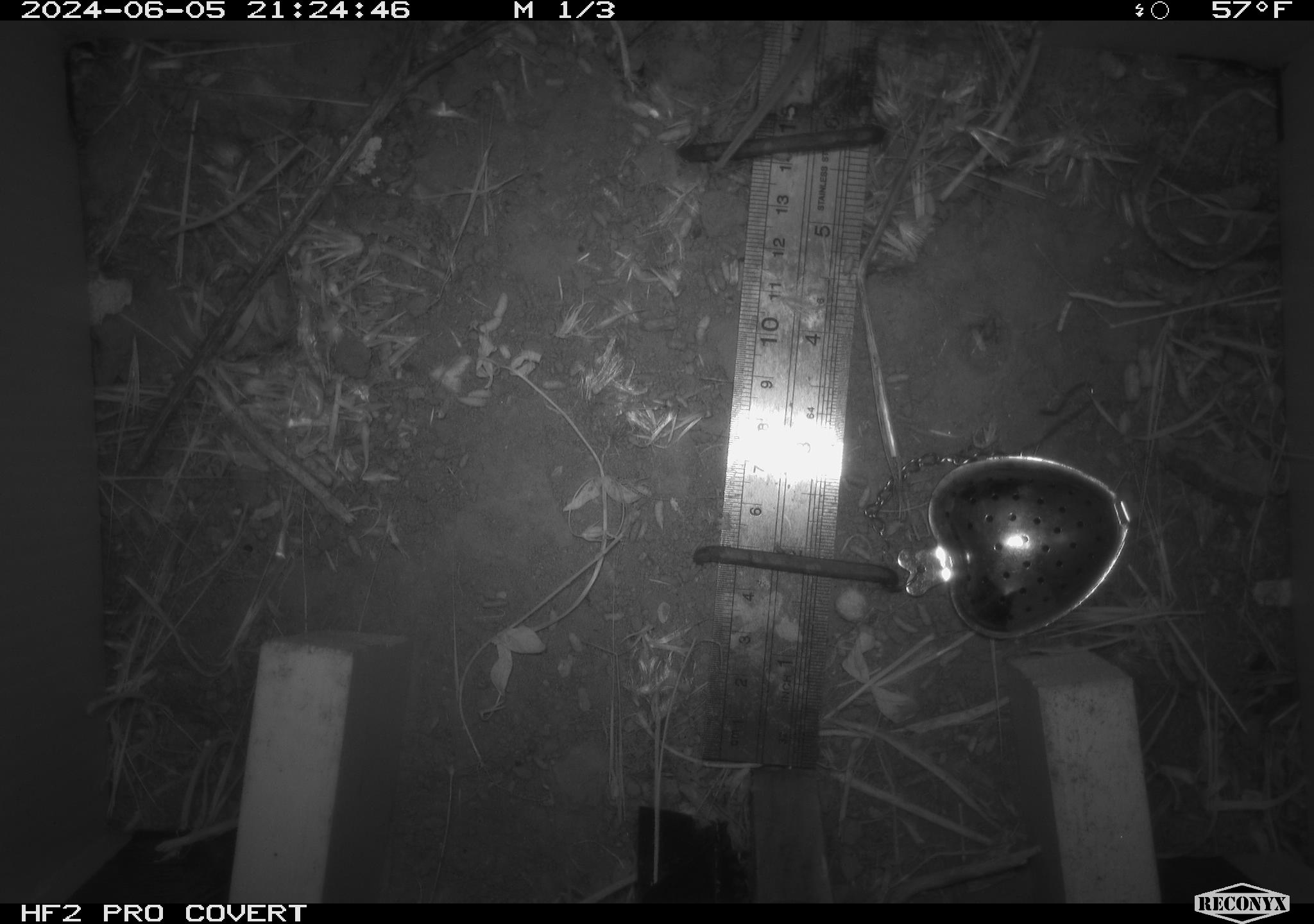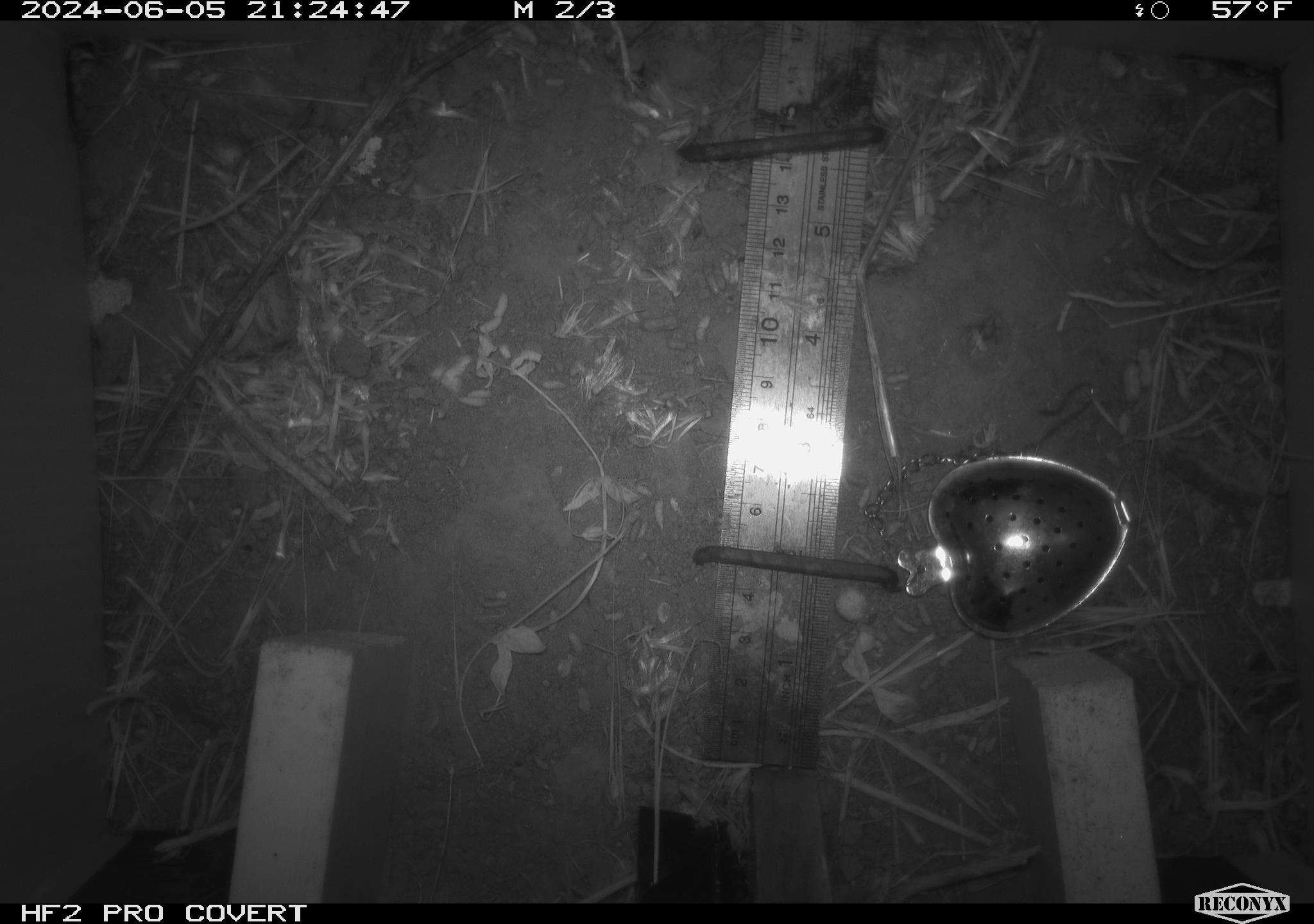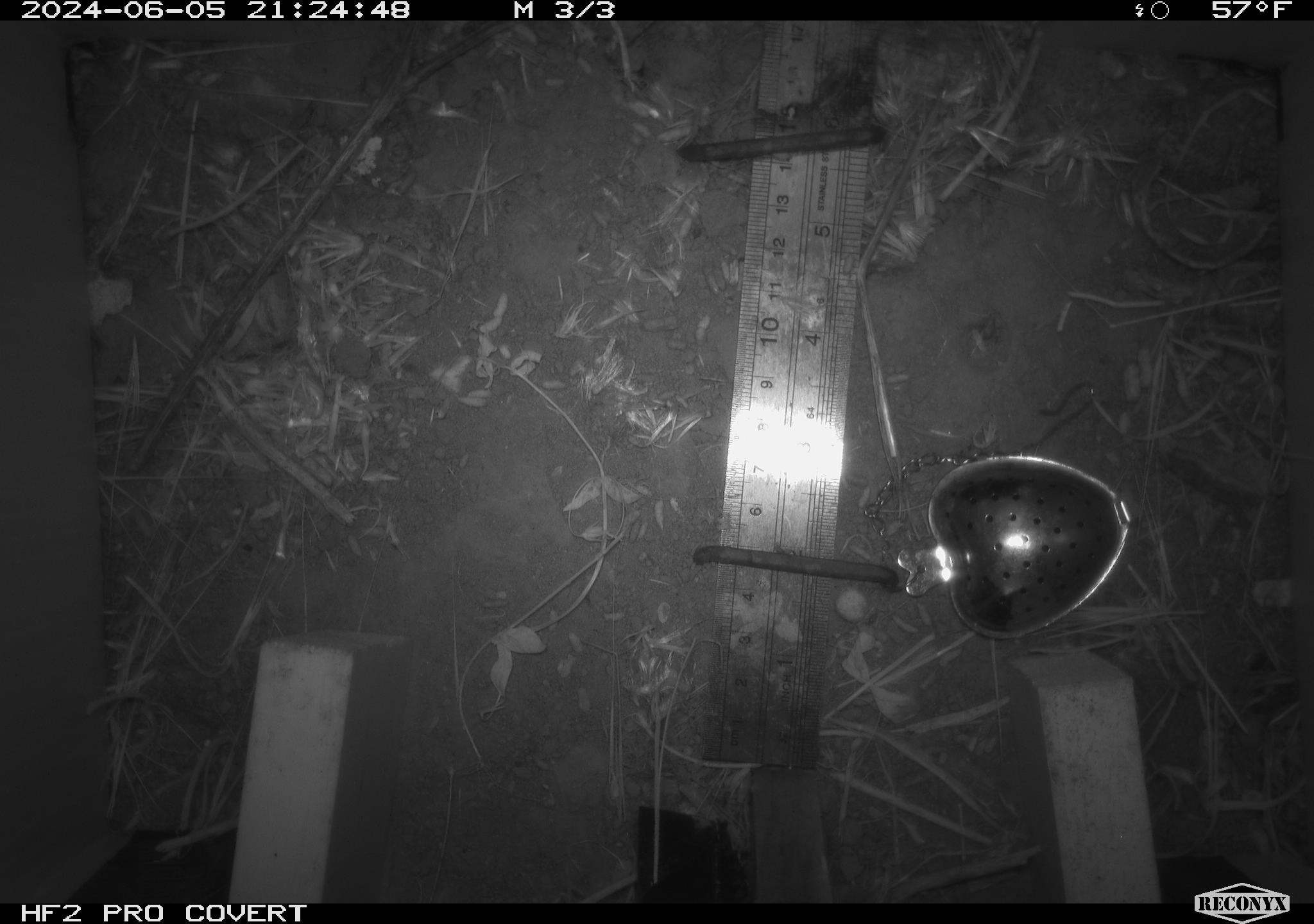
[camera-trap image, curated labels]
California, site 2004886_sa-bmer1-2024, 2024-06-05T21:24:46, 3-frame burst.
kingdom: Animalia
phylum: Chordata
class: Mammalia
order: Rodentia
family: Cricetidae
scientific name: Arvicolinae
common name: voles, lemmings, and muskrats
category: arvicolinae subfamily